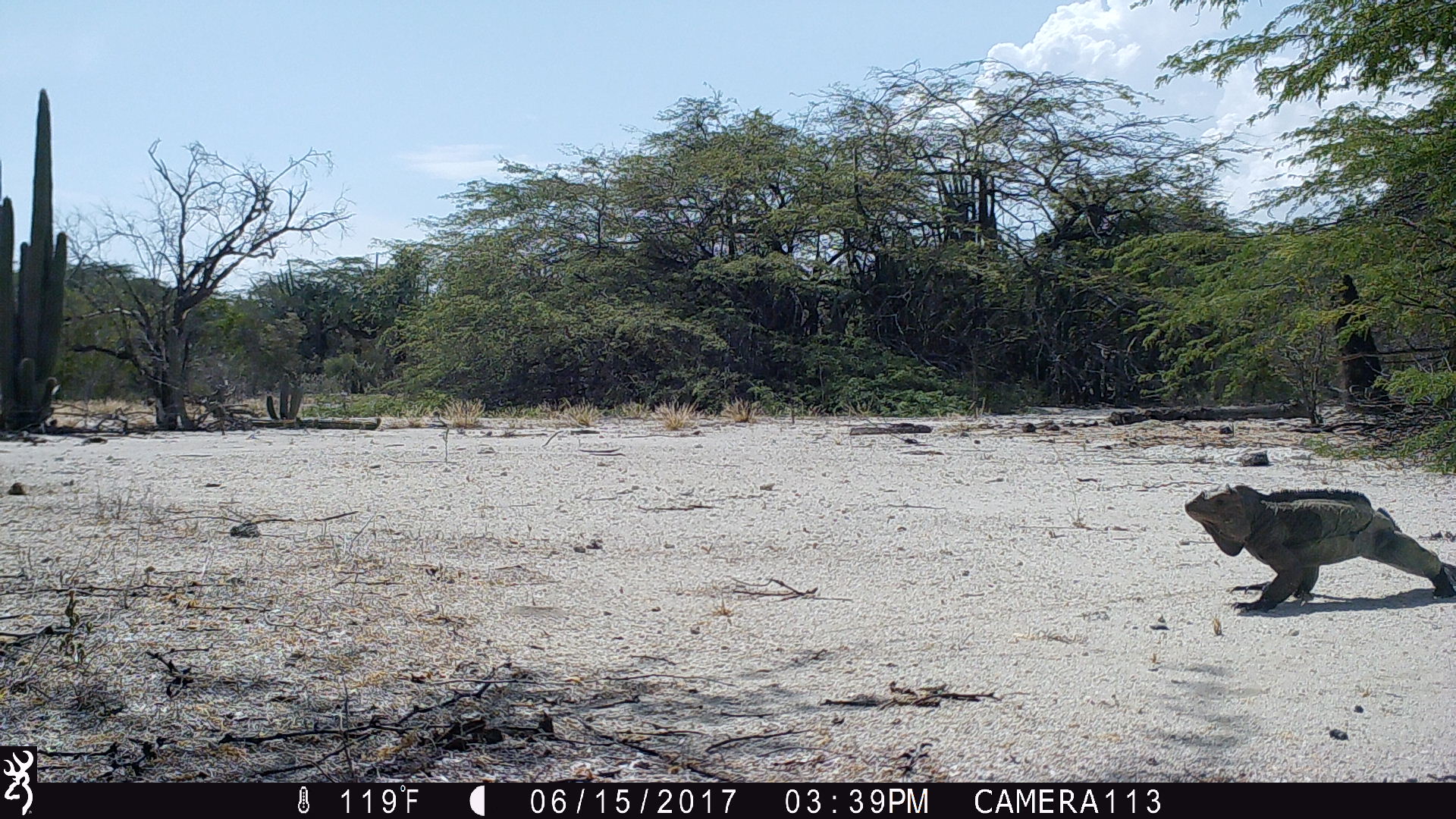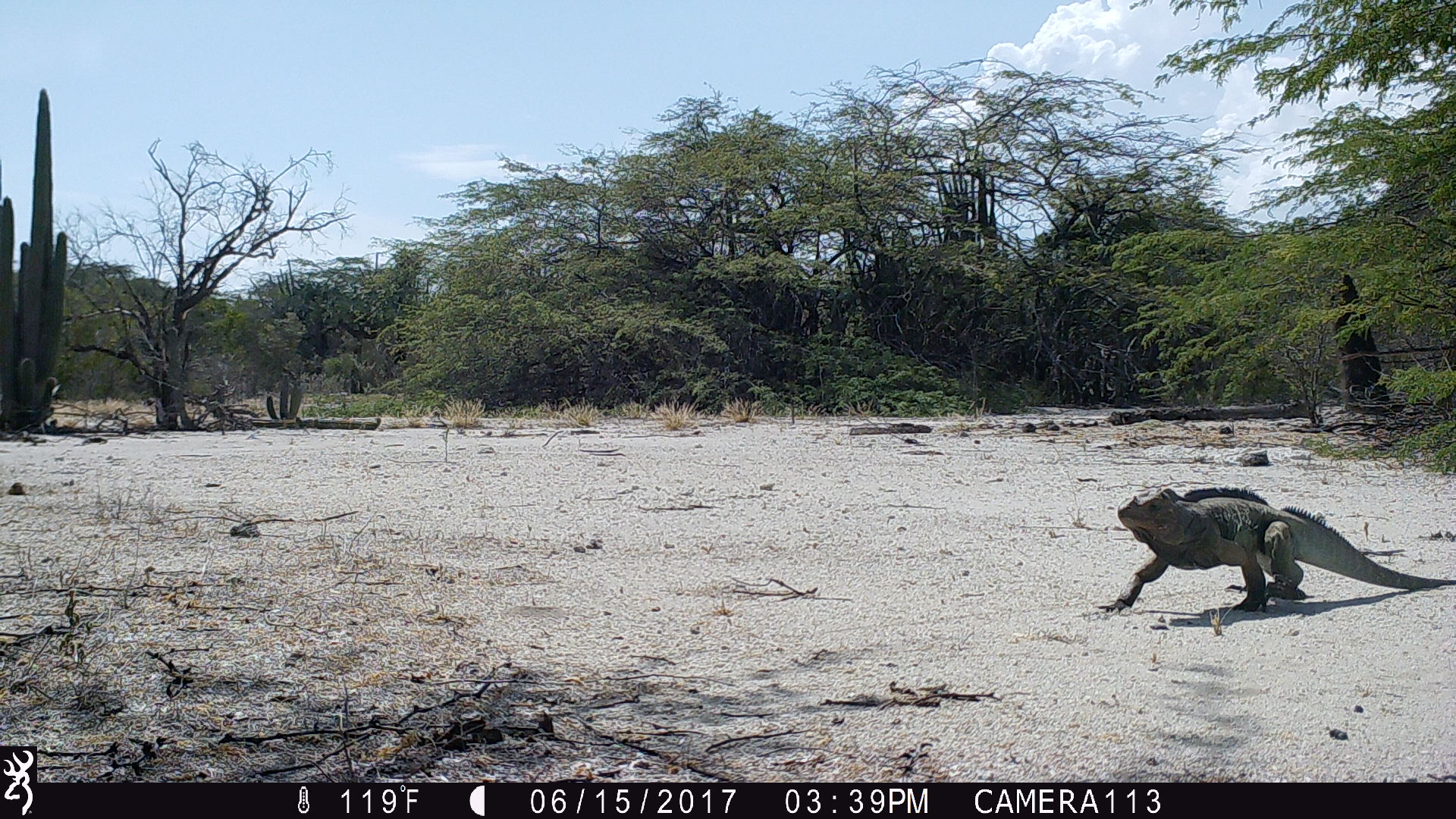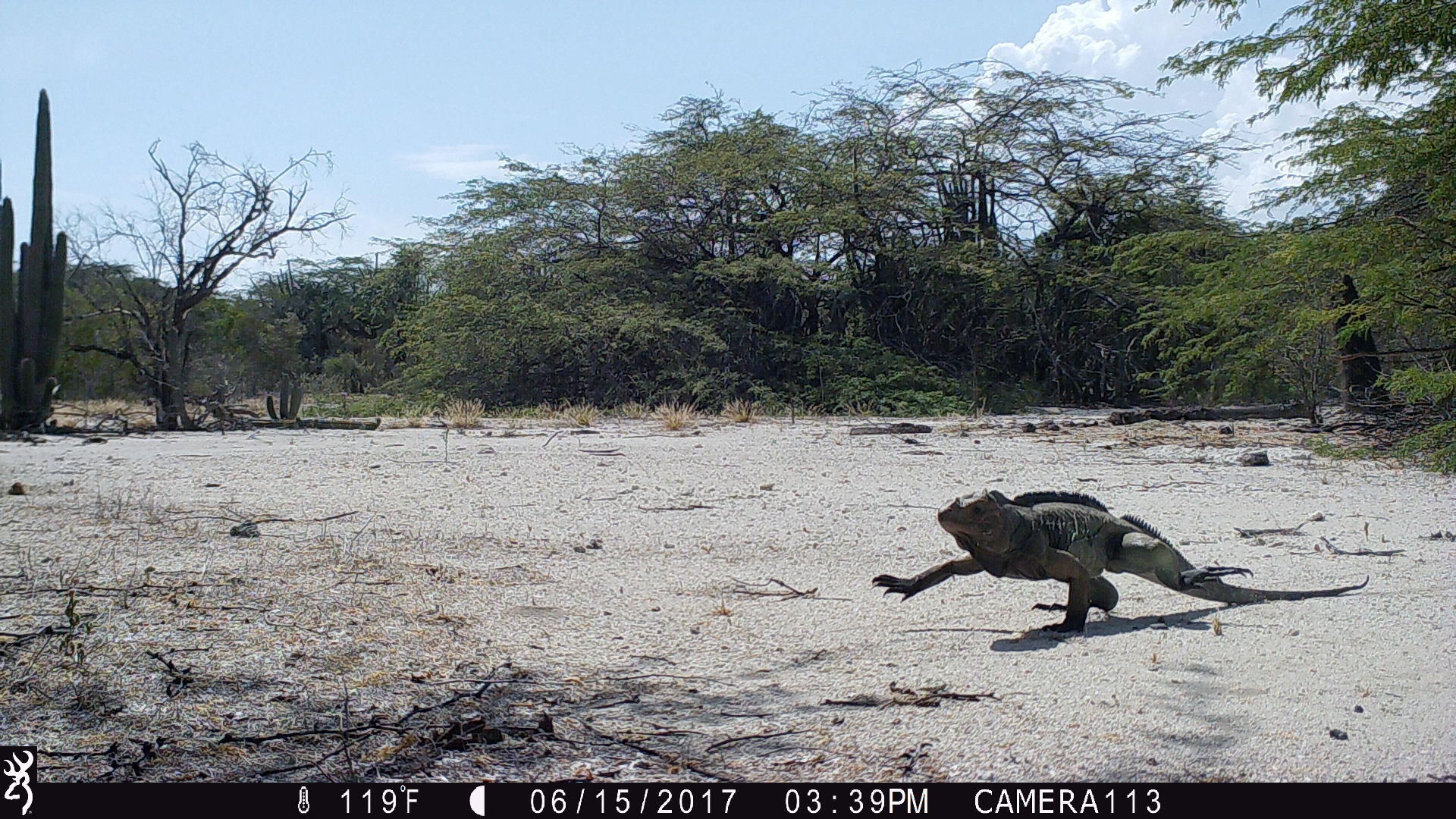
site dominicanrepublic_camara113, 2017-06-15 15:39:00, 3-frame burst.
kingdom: Animalia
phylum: Chordata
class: Reptilia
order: Squamata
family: Iguanidae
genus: Iguana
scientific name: Iguana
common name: typical iguanas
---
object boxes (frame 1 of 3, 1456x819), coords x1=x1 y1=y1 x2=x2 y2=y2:
iguana: x1=1177 y1=477 x2=1455 y2=613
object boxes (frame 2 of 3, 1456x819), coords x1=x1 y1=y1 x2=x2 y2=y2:
iguana: x1=1091 y1=479 x2=1456 y2=630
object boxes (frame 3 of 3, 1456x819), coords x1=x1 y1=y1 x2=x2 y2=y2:
iguana: x1=881 y1=467 x2=1355 y2=648